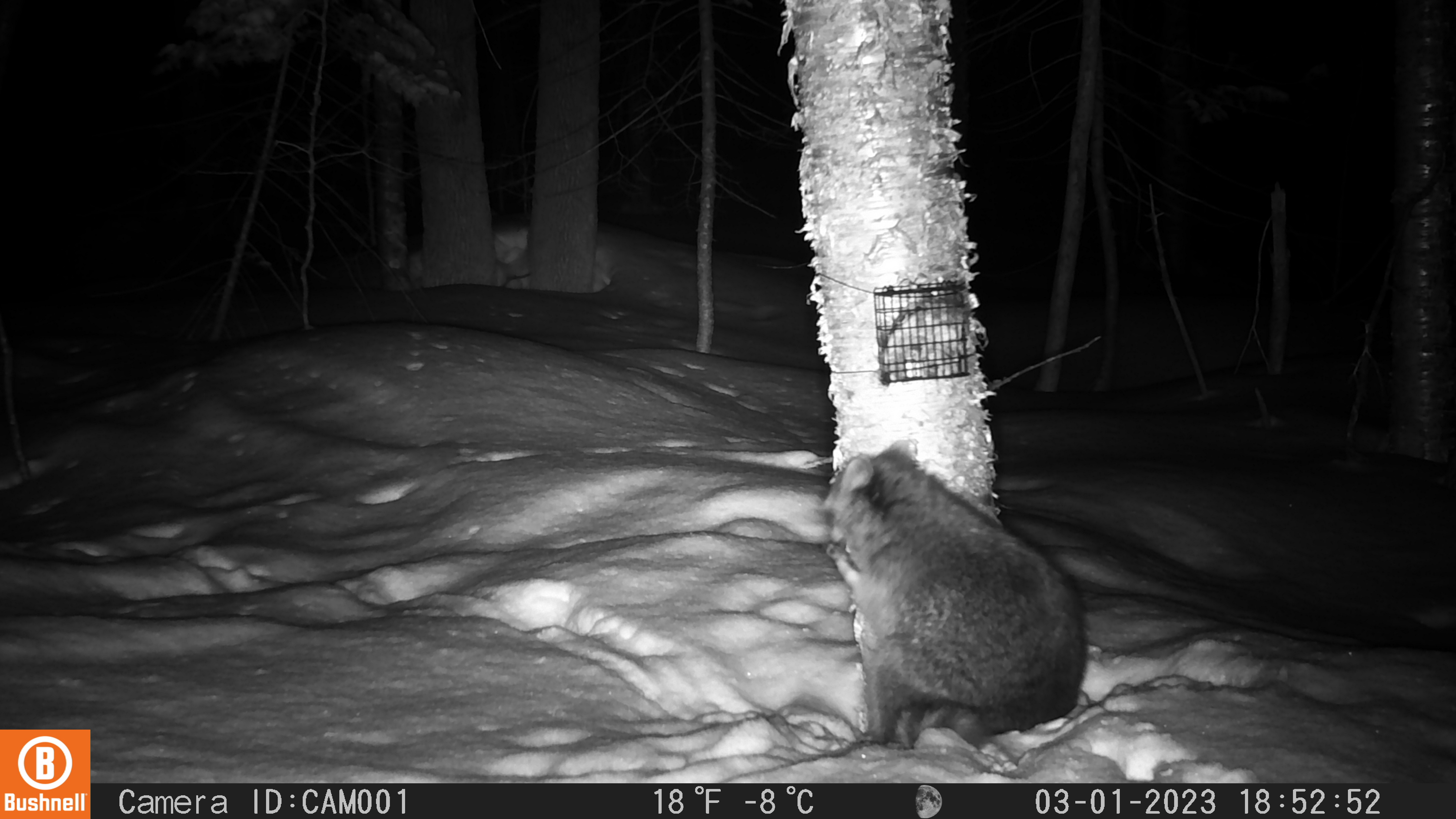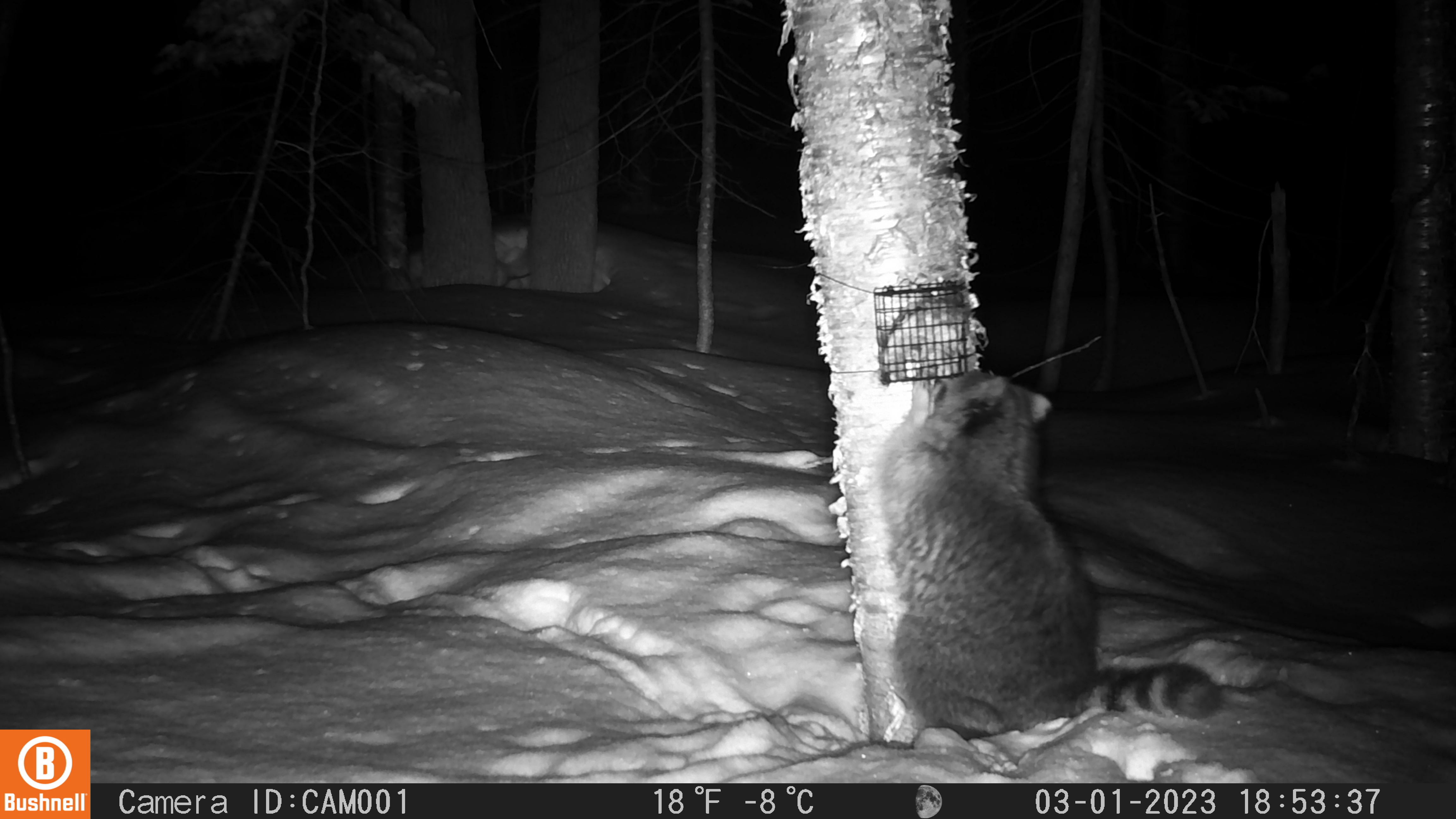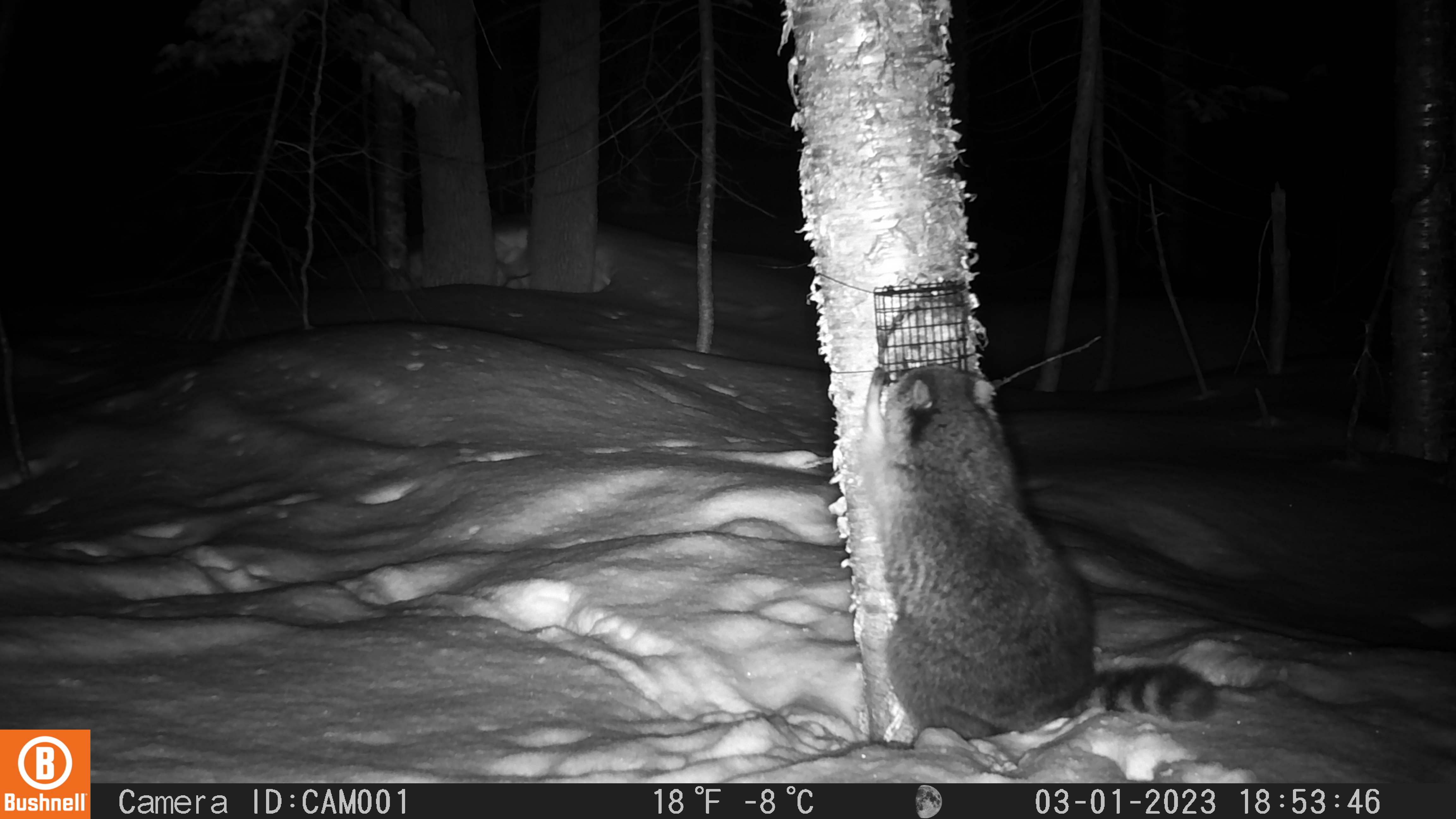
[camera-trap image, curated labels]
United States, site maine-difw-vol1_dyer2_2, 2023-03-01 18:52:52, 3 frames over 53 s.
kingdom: Animalia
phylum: Chordata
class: Mammalia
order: Carnivora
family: Procyonidae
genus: Procyon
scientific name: Procyon lotor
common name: raccoon